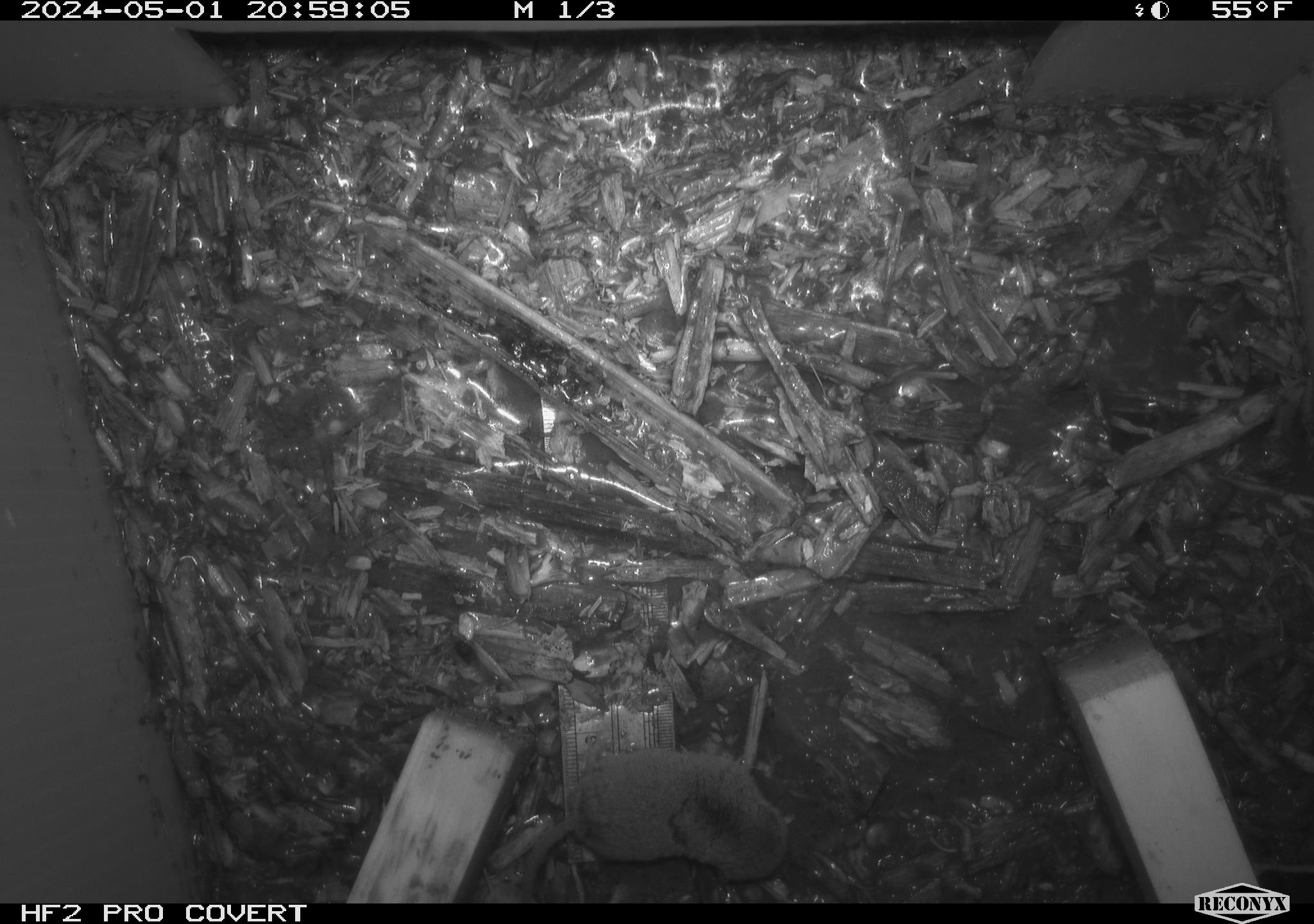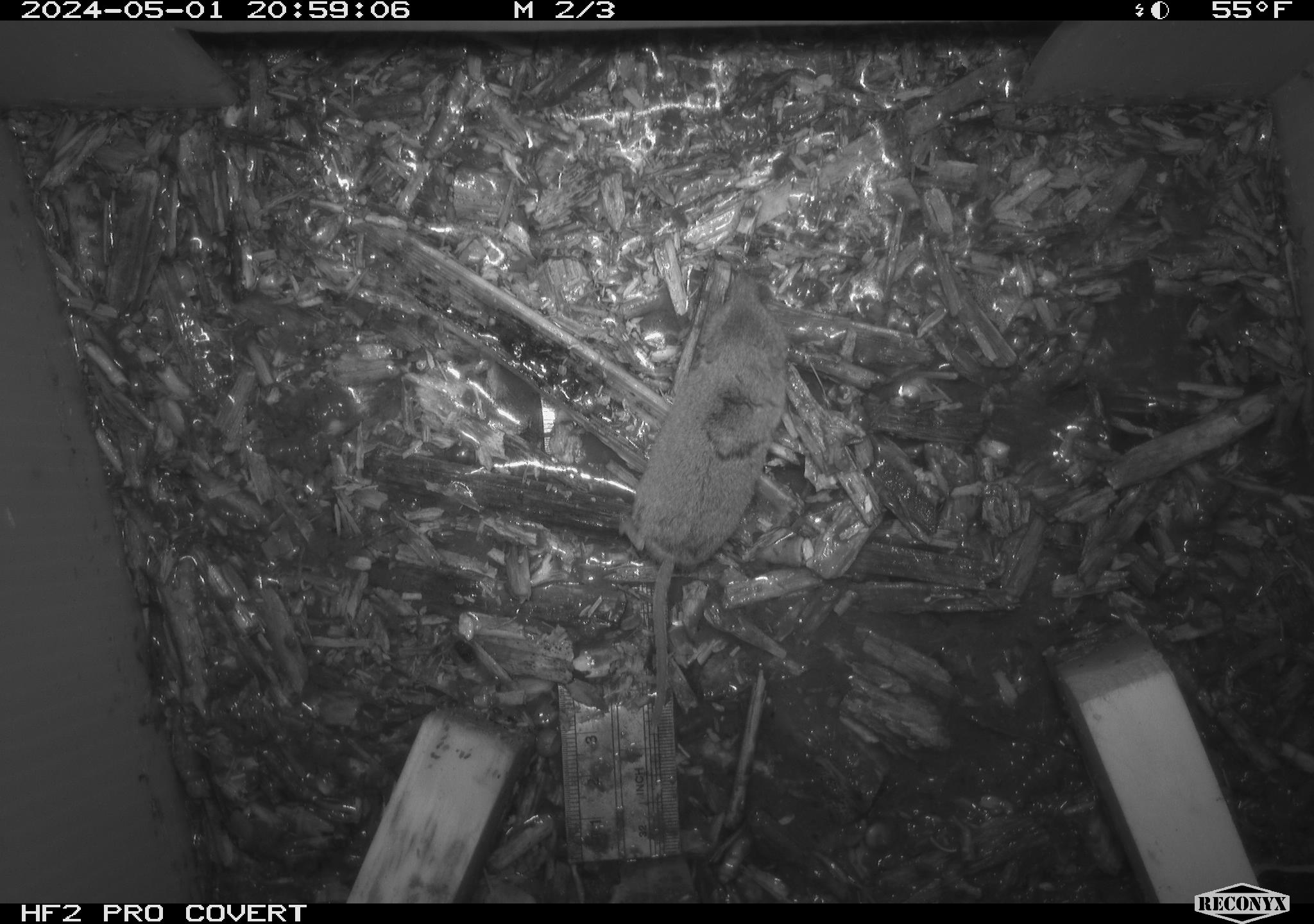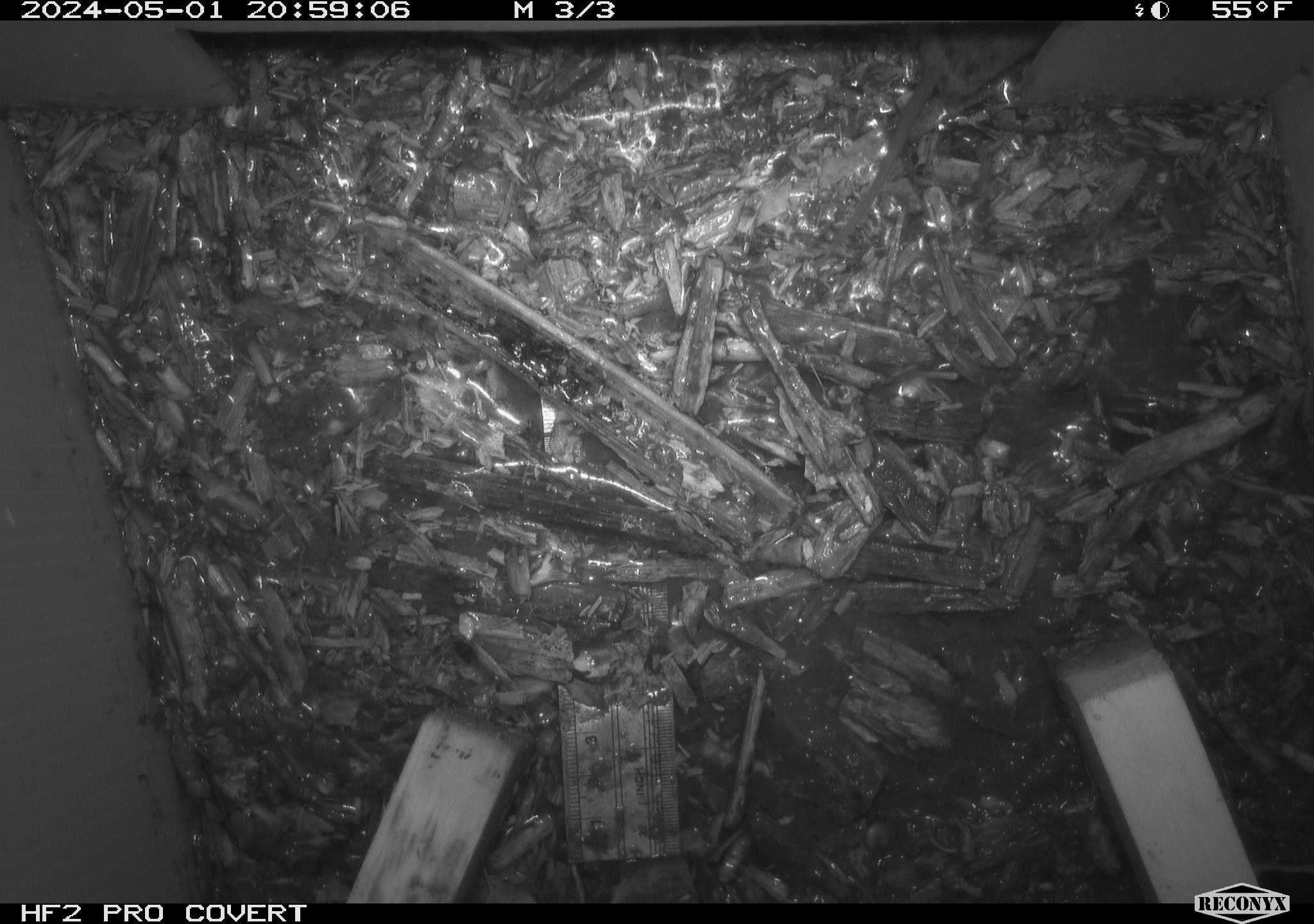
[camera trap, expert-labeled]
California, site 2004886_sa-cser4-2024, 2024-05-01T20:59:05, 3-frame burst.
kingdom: Animalia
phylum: Chordata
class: Mammalia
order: Eulipotyphla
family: Soricidae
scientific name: Soricidae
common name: shrews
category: soricidae family